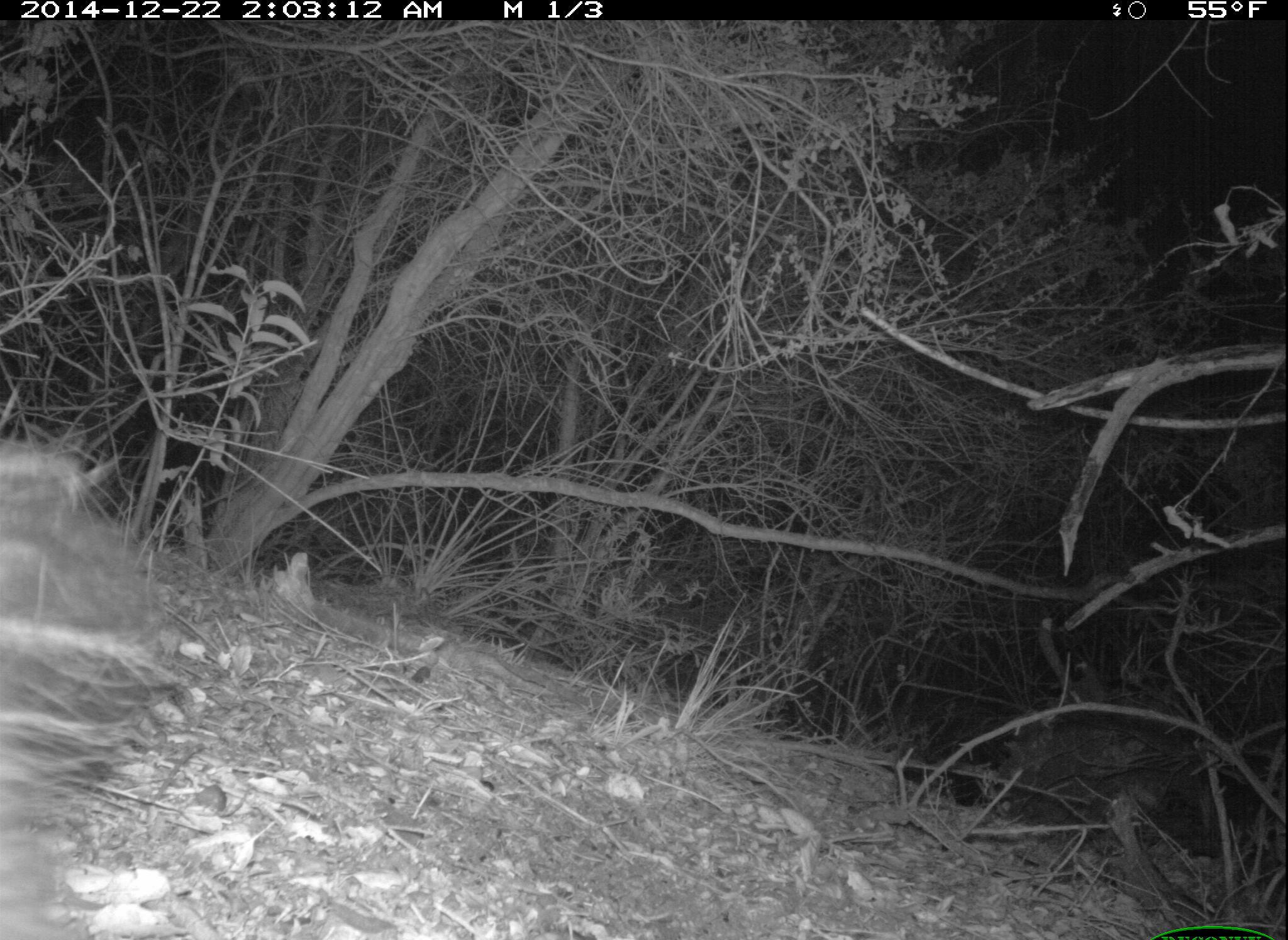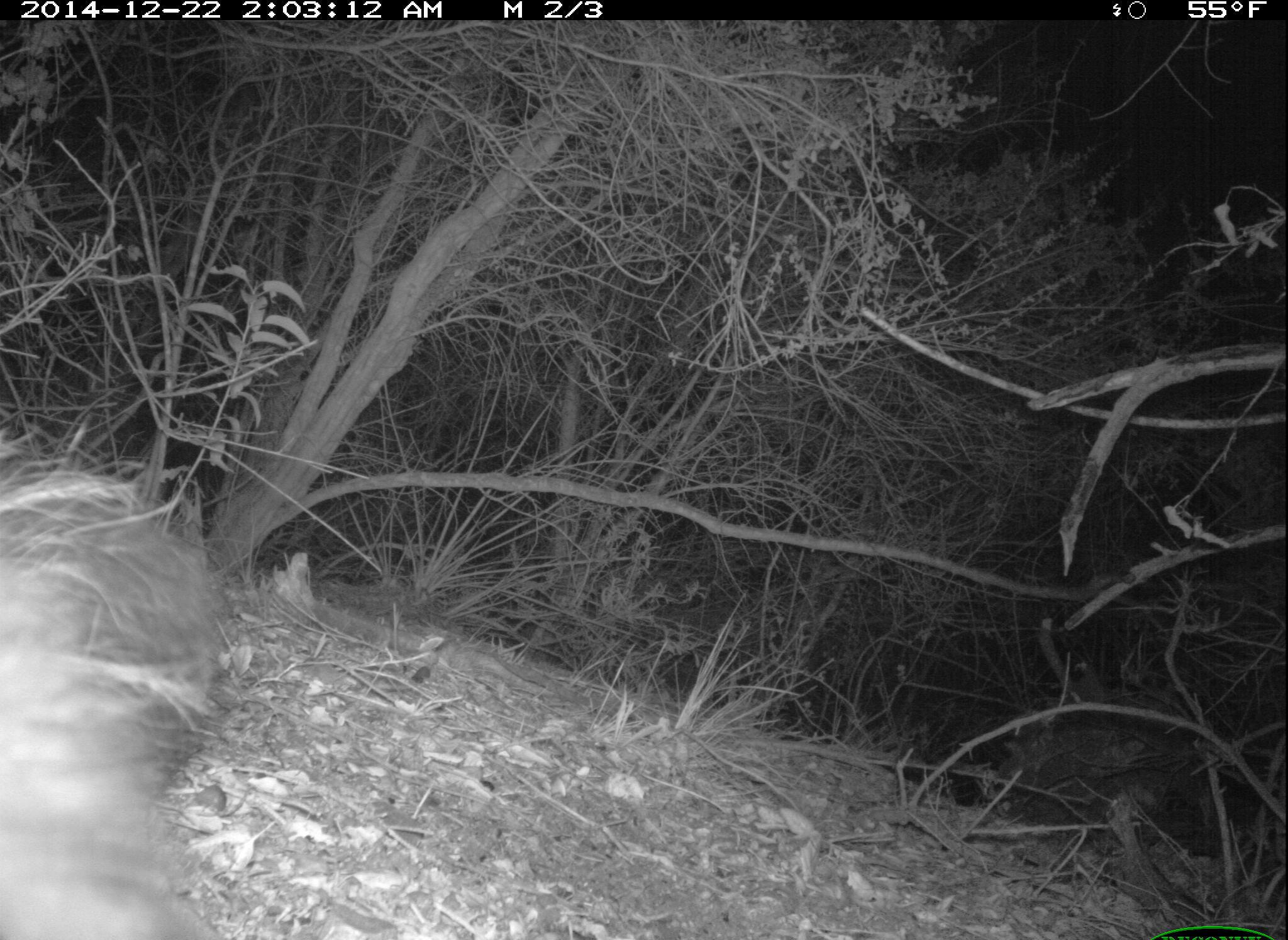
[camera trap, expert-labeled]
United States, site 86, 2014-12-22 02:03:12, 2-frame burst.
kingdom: Animalia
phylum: Chordata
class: Mammalia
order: Carnivora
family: Mephitidae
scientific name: Mephitidae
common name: skunk